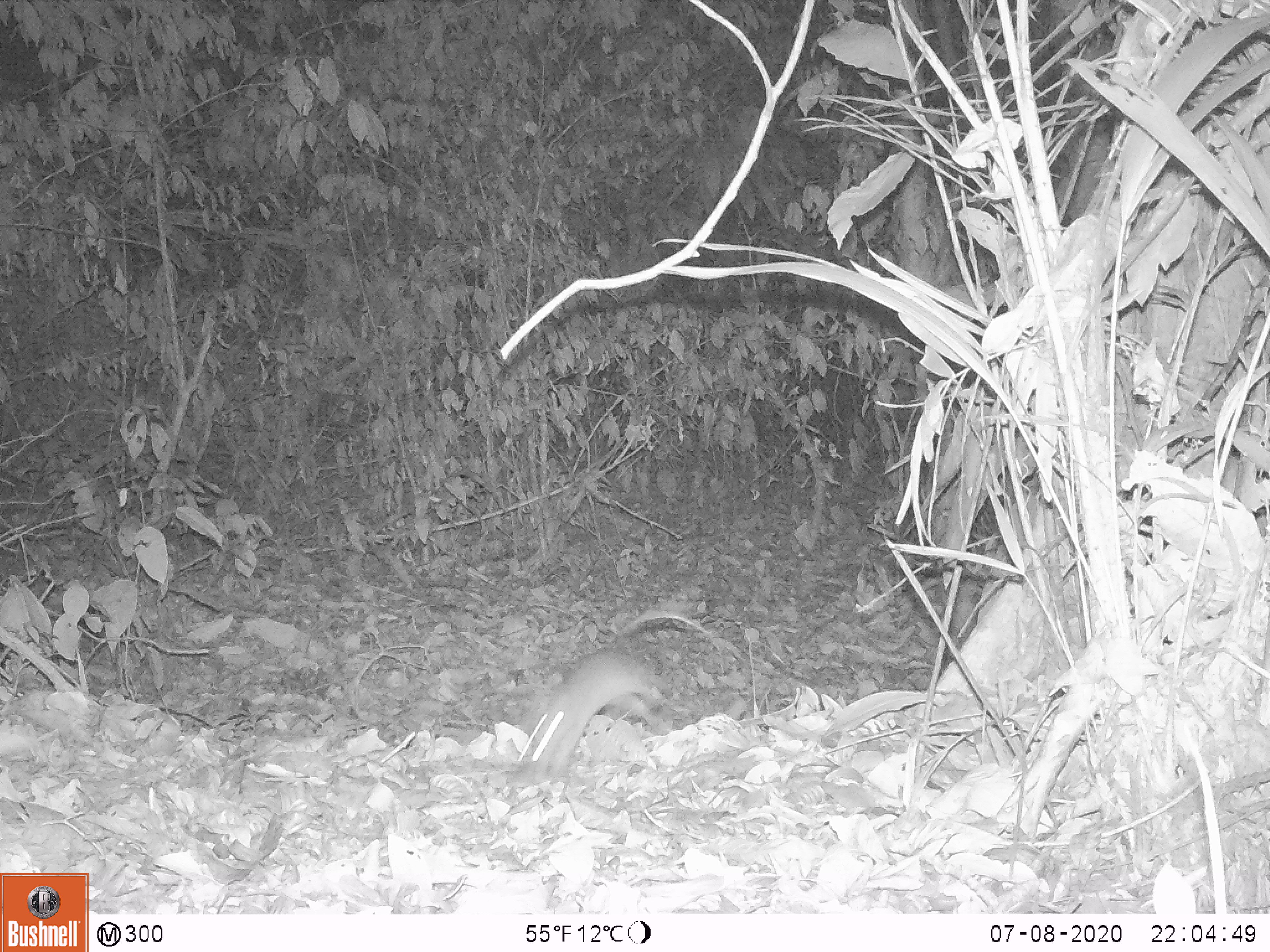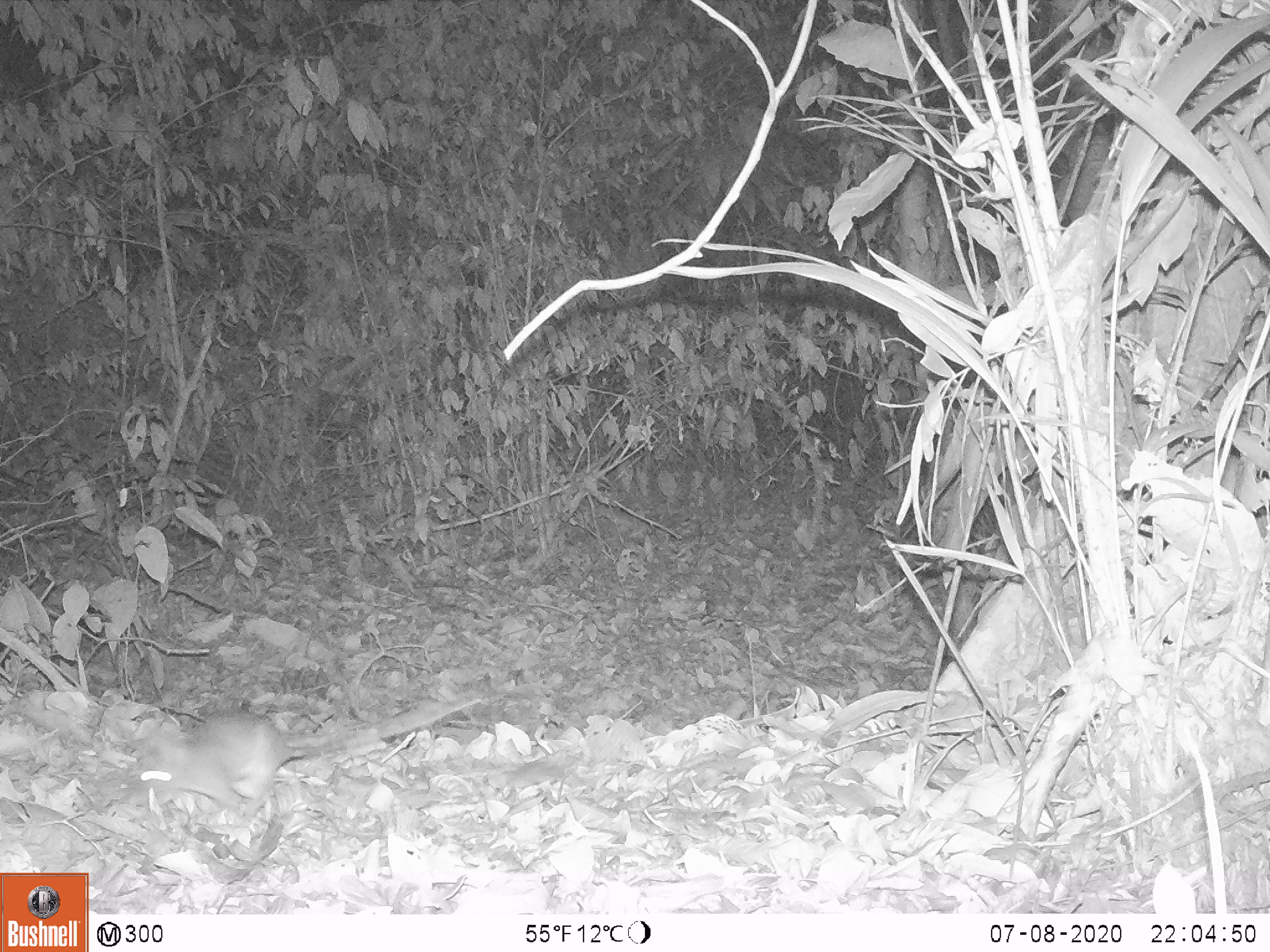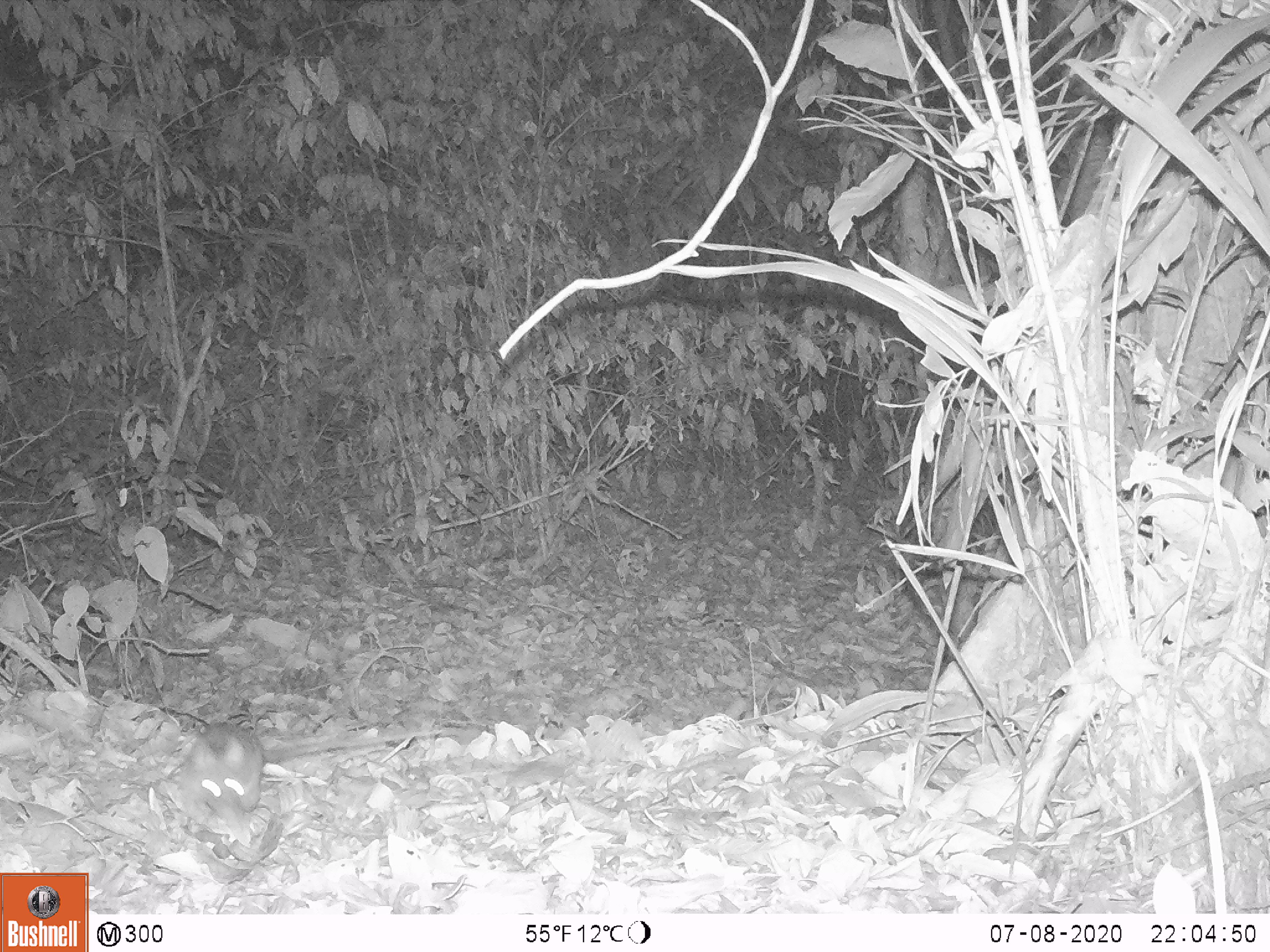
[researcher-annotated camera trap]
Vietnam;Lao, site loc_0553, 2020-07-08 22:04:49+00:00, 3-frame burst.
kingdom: Animalia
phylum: Chordata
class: Mammalia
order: Rodentia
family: Muridae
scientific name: Muridae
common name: old-world mice and rats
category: unidentified murid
Unidentified murid (old-world mice and rats) (Muridae). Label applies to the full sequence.